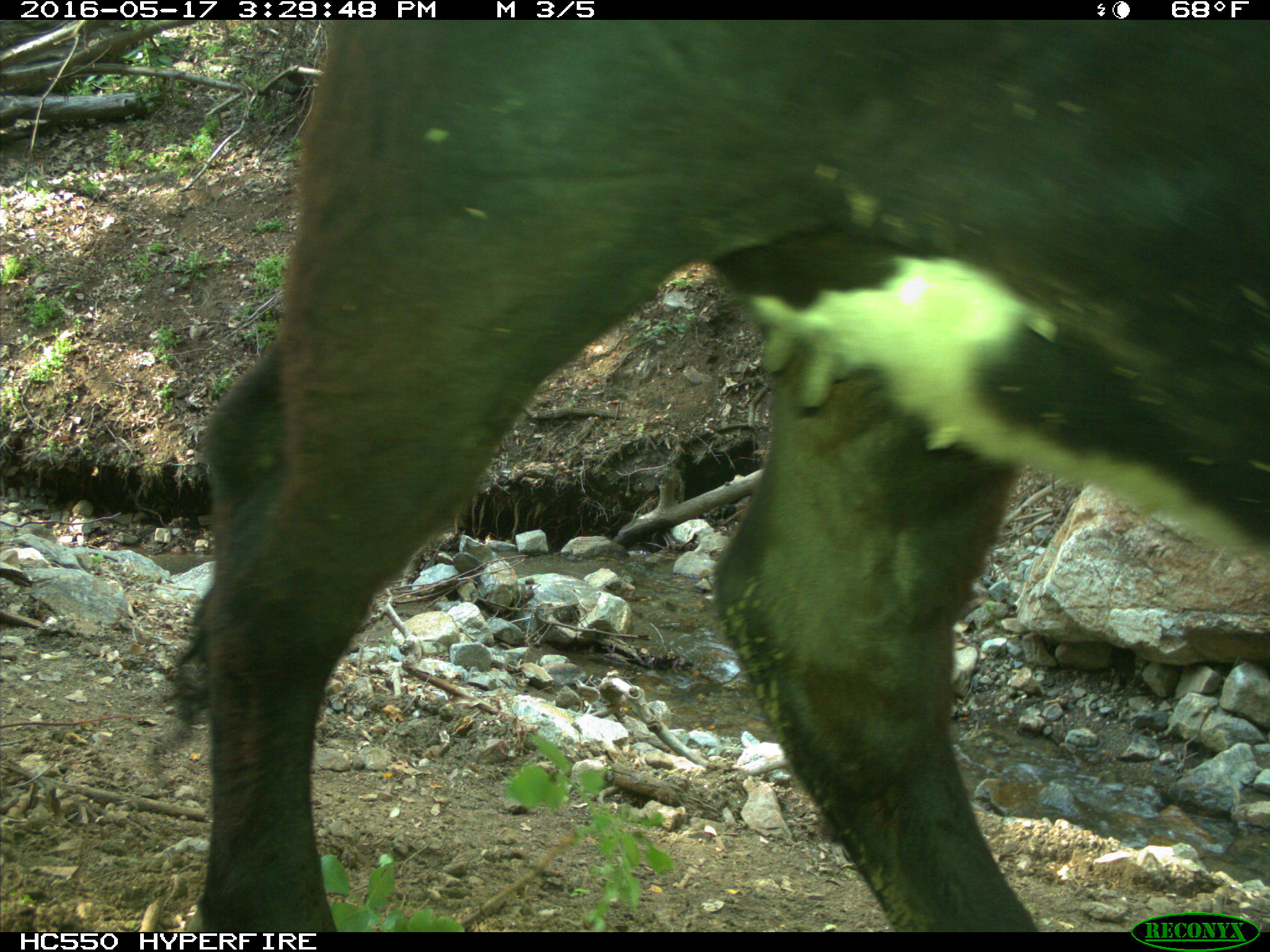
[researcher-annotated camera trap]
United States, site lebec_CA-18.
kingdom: Animalia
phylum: Chordata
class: Mammalia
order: Artiodactyla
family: Bovidae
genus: Bos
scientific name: Bos taurus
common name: domestic cow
Bos taurus (domestic cow).